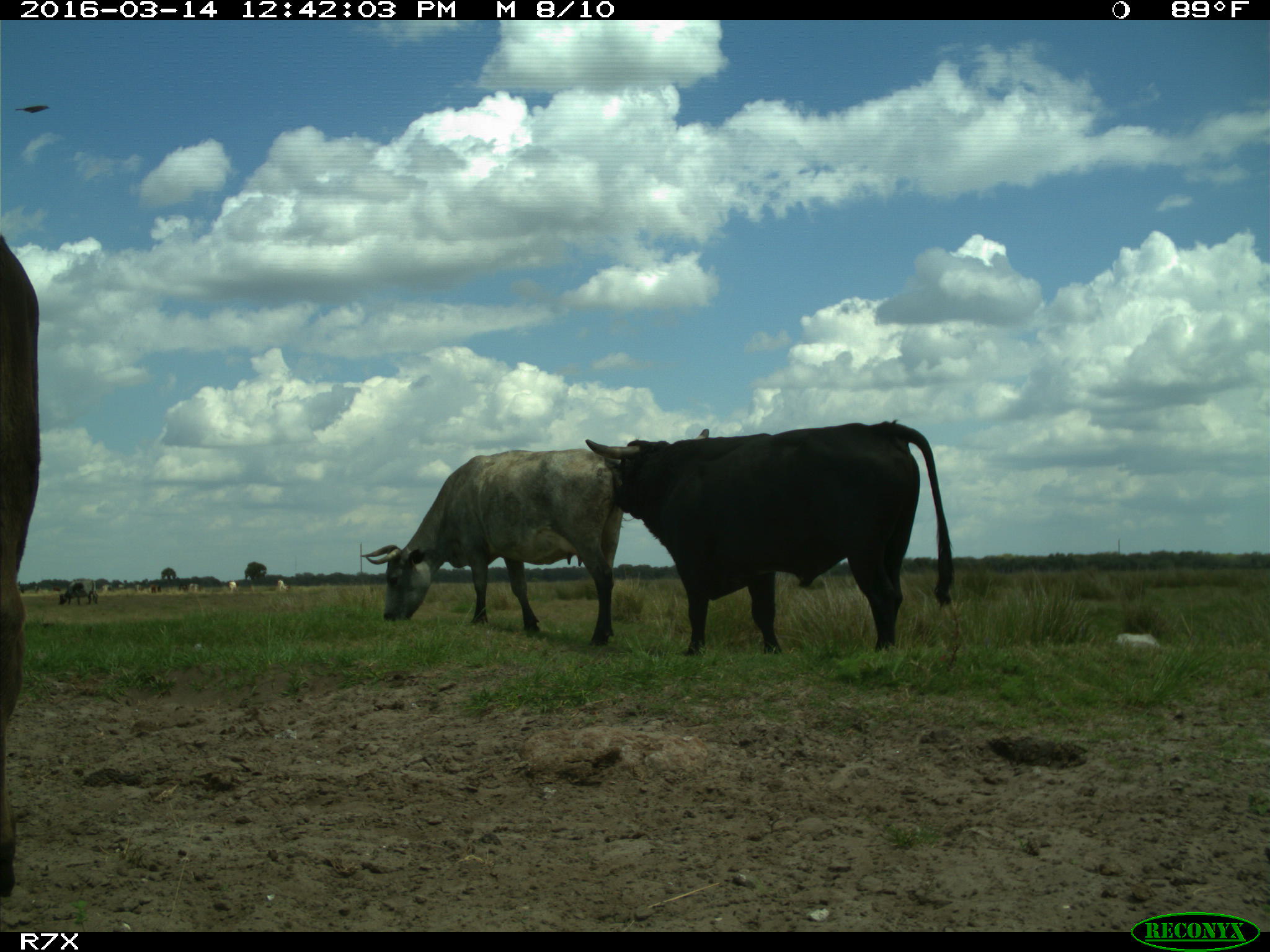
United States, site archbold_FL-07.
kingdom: Animalia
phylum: Chordata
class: Mammalia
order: Artiodactyla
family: Bovidae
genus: Bos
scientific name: Bos taurus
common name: domestic cow